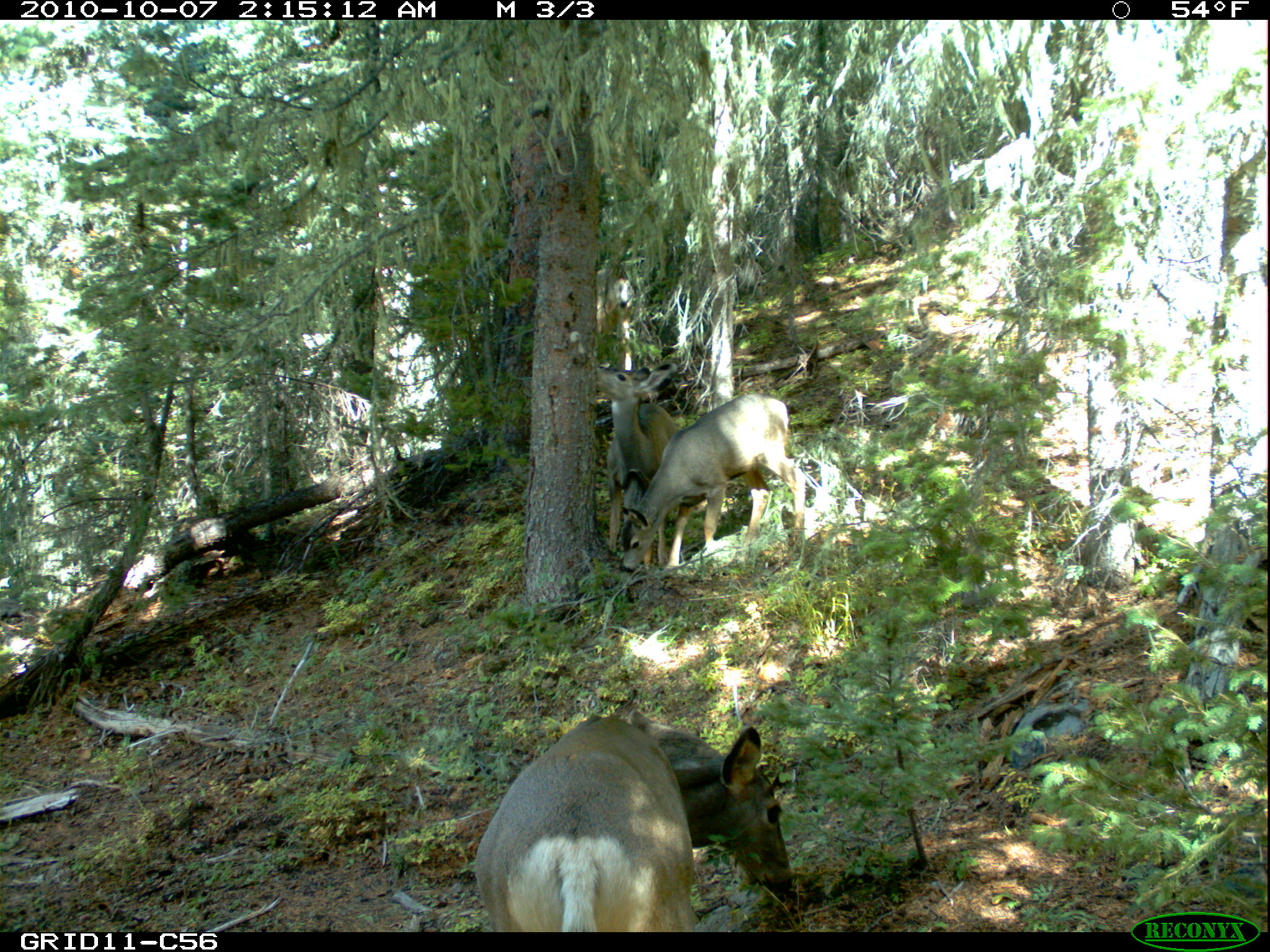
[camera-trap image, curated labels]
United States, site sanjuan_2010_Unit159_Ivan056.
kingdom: Animalia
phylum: Chordata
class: Mammalia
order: Artiodactyla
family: Cervidae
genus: Odocoileus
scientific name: Odocoileus hemionus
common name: mule deer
Odocoileus hemionus (mule deer).